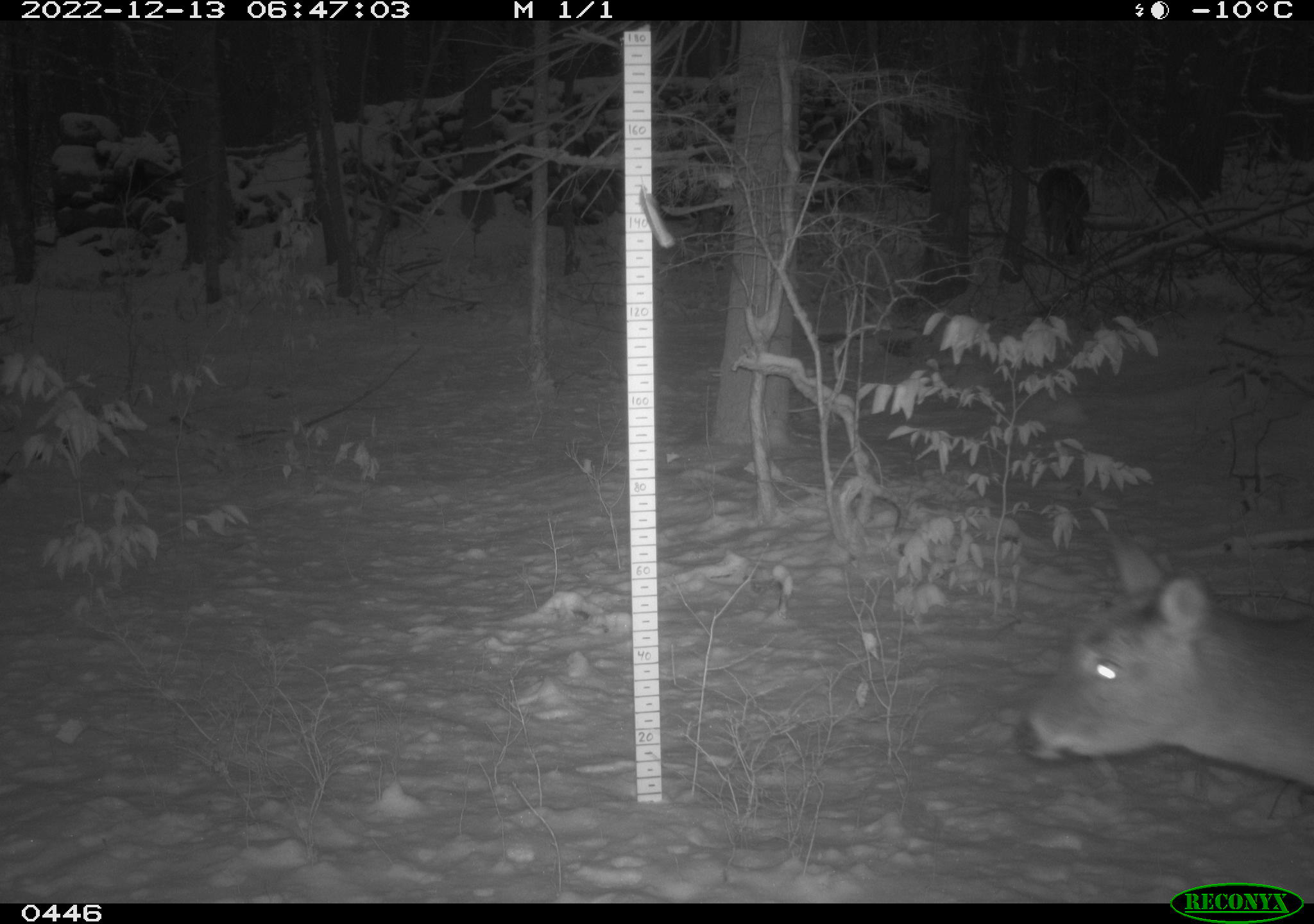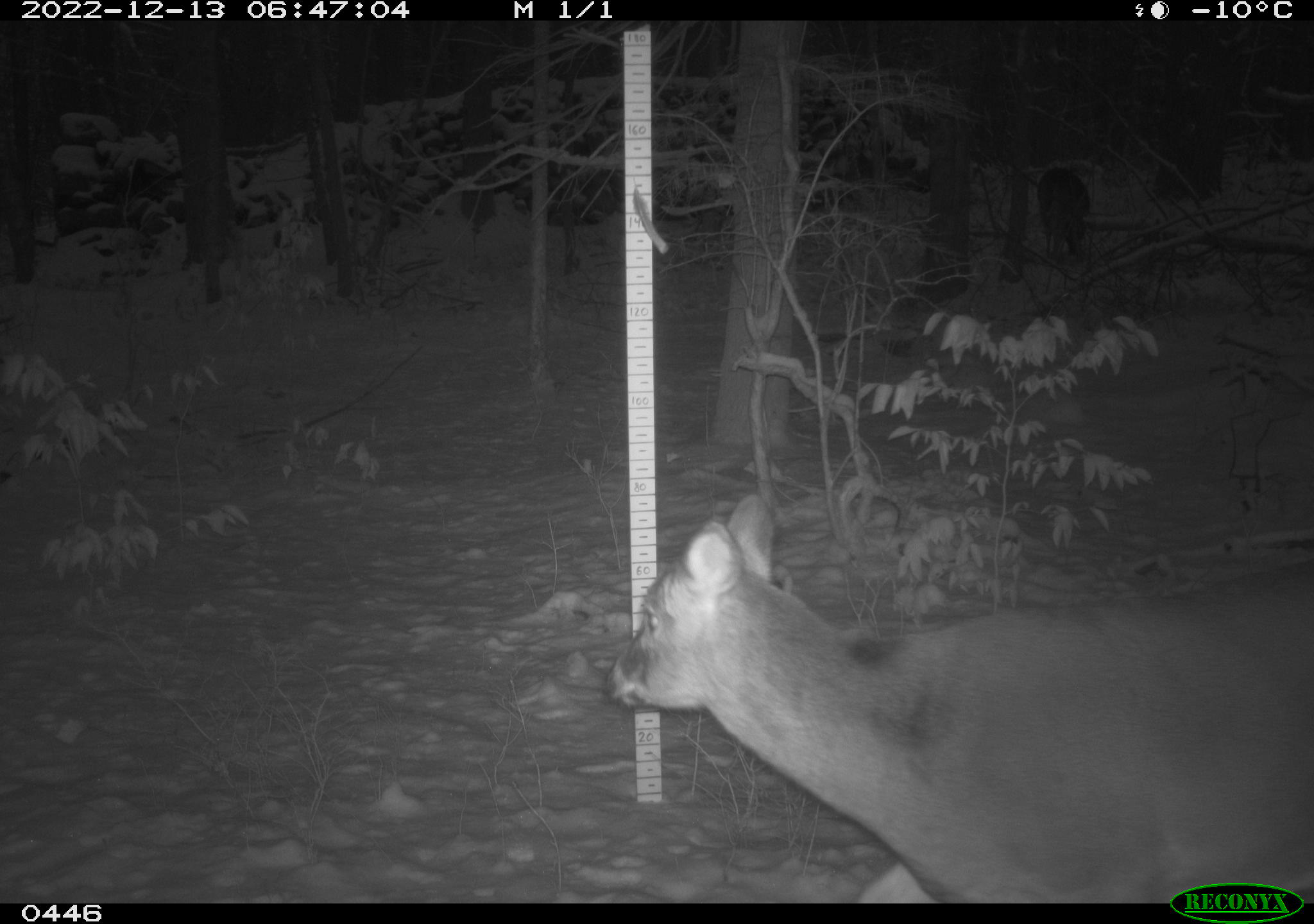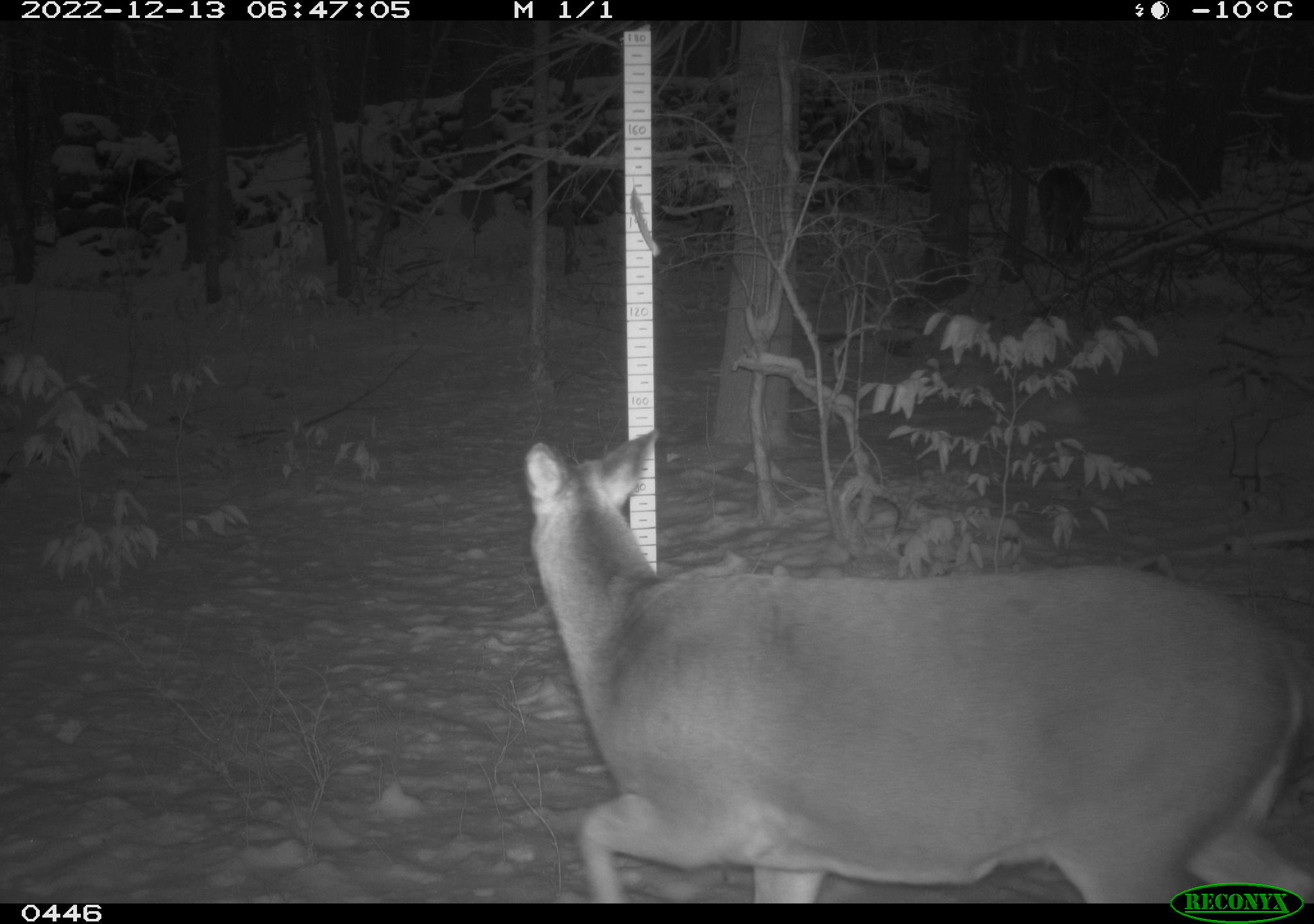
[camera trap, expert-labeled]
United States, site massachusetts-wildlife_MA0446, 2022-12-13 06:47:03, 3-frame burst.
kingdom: Animalia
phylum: Chordata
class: Mammalia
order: Artiodactyla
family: Cervidae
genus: Odocoileus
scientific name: Odocoileus virginianus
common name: white-tailed deer